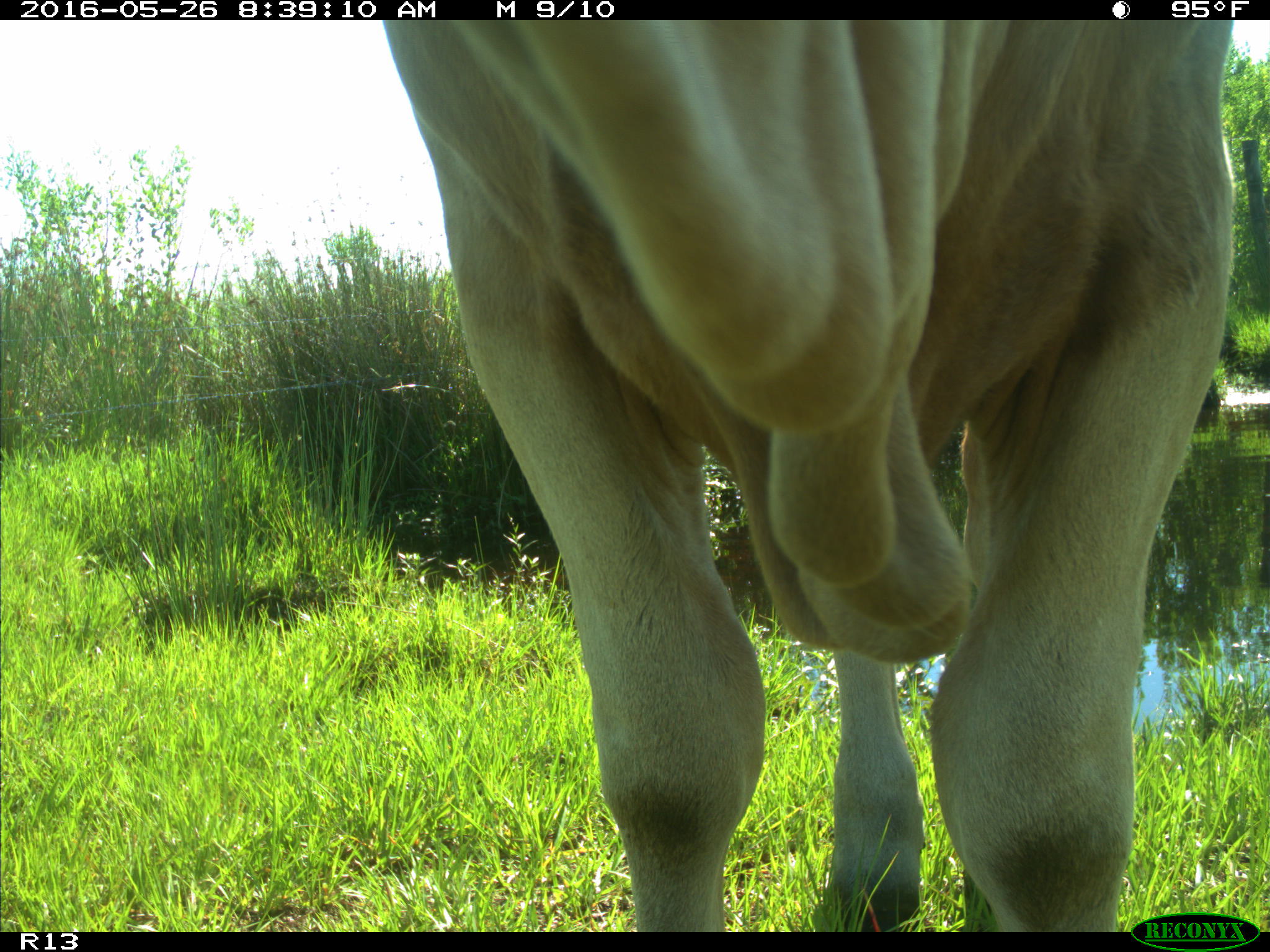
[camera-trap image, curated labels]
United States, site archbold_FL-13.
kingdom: Animalia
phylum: Chordata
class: Mammalia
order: Artiodactyla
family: Bovidae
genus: Bos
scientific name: Bos taurus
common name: domestic cow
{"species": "Bos taurus (domestic cow)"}